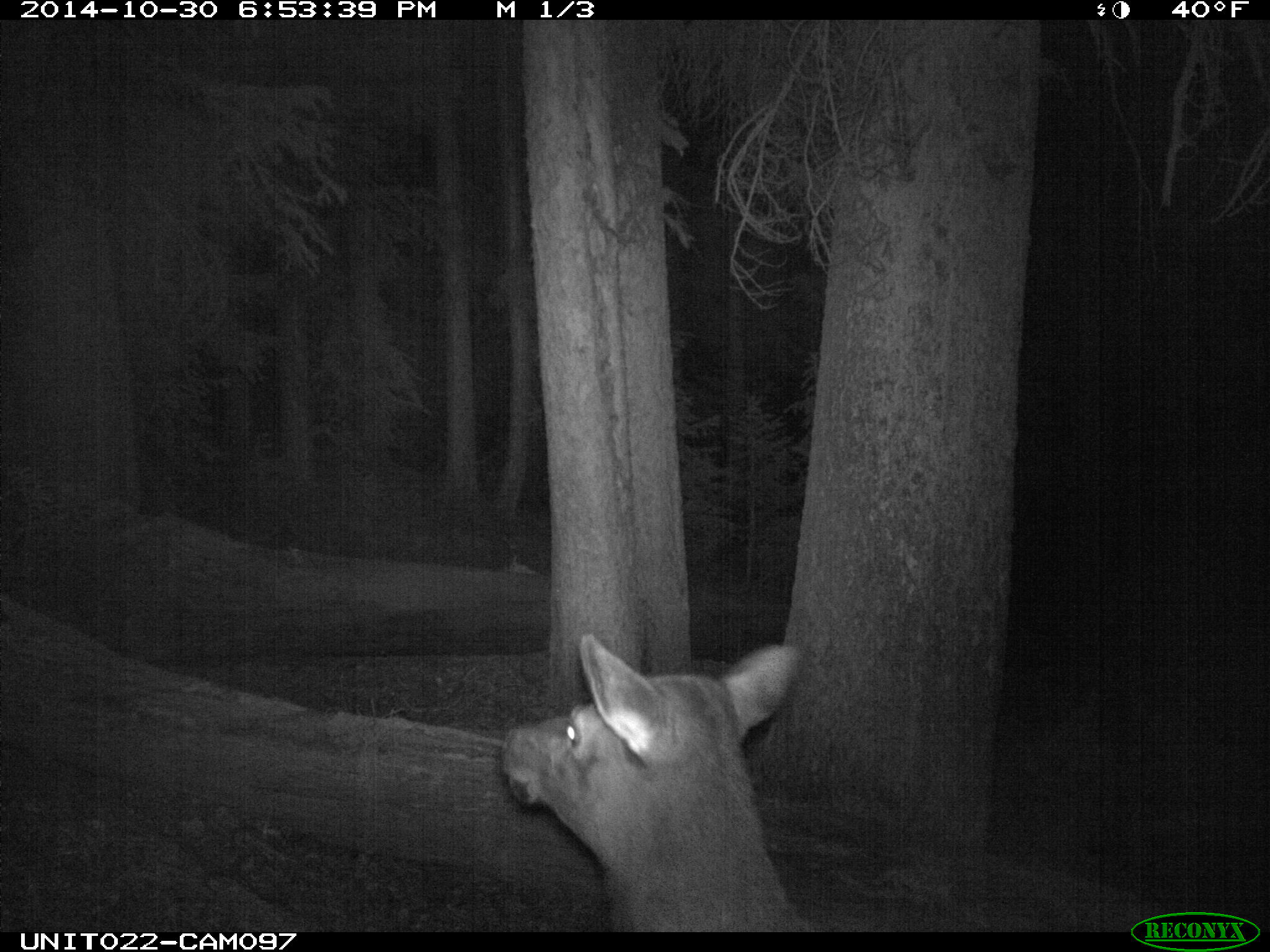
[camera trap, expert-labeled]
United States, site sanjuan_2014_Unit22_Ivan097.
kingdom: Animalia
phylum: Chordata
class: Mammalia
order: Artiodactyla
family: Cervidae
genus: Cervus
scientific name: Cervus elaphus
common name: red deer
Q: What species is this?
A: Cervus elaphus (red deer).